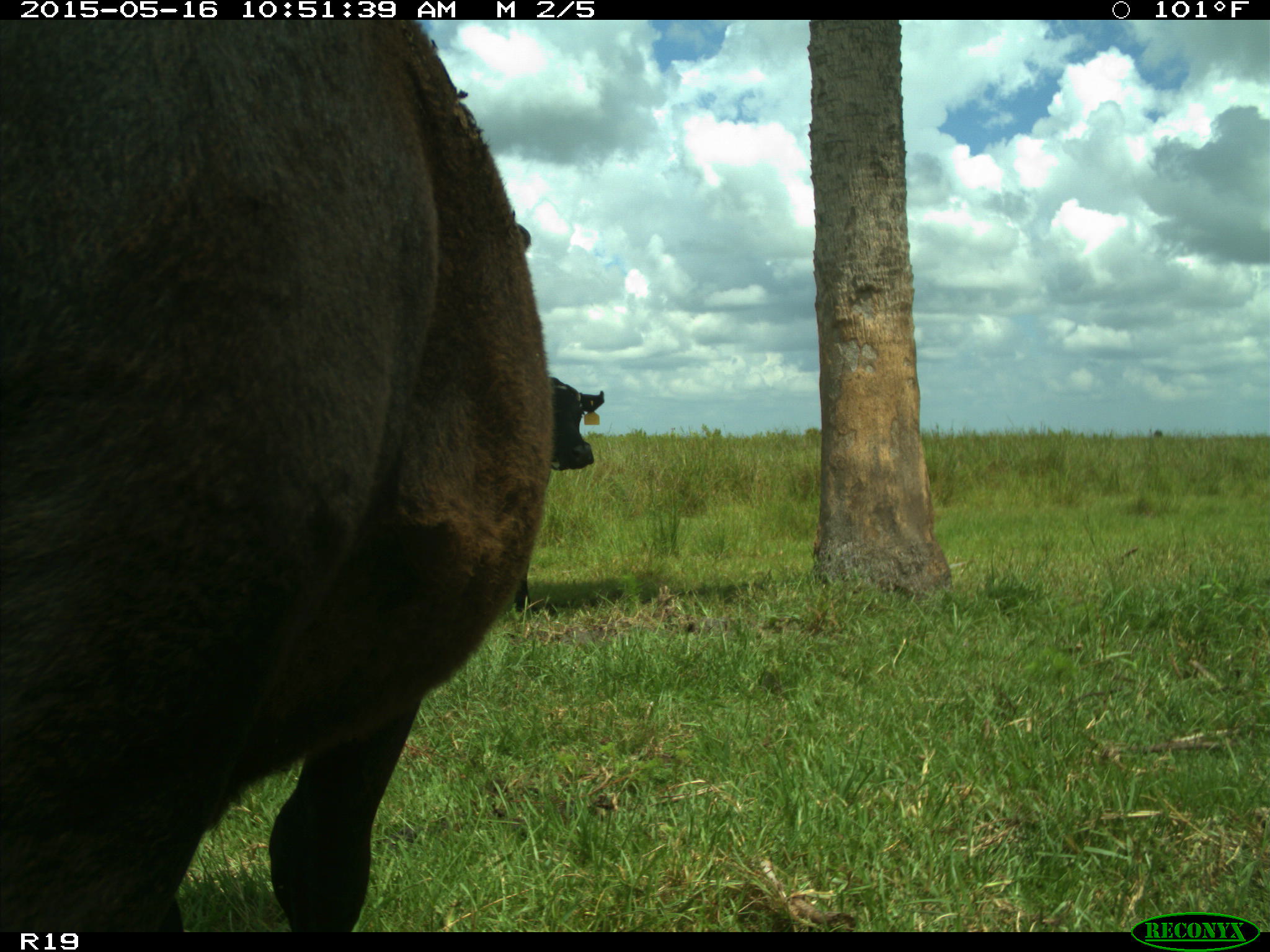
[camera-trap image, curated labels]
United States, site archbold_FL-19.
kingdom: Animalia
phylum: Chordata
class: Mammalia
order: Artiodactyla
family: Bovidae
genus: Bos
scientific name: Bos taurus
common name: domestic cow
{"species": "Bos taurus (domestic cow)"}